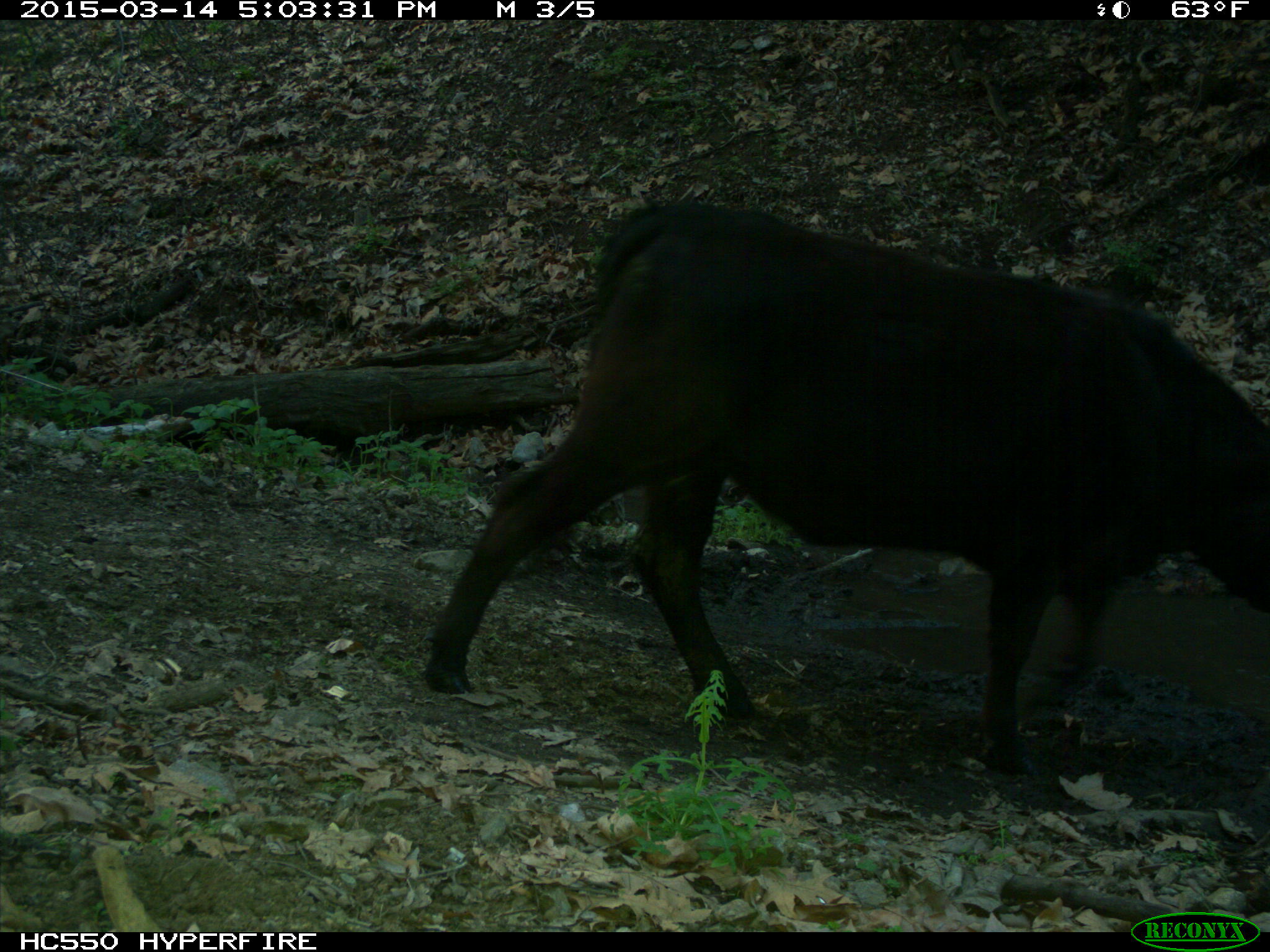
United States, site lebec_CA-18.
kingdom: Animalia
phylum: Chordata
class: Mammalia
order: Artiodactyla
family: Bovidae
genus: Bos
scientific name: Bos taurus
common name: domestic cow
Bos taurus (domestic cow).